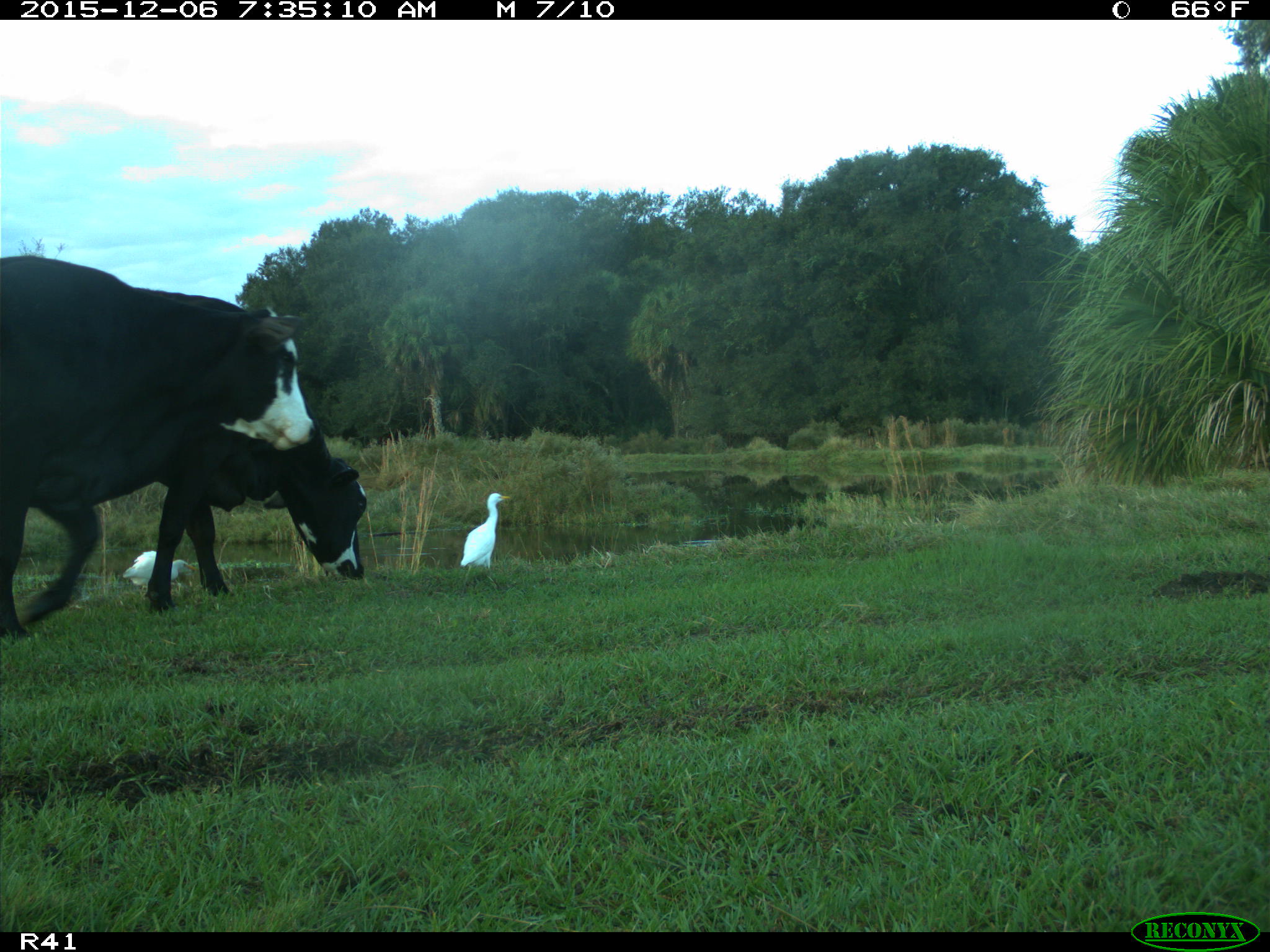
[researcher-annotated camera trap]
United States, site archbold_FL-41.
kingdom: Animalia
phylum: Chordata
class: Mammalia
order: Artiodactyla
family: Bovidae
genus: Bos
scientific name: Bos taurus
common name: domestic cow